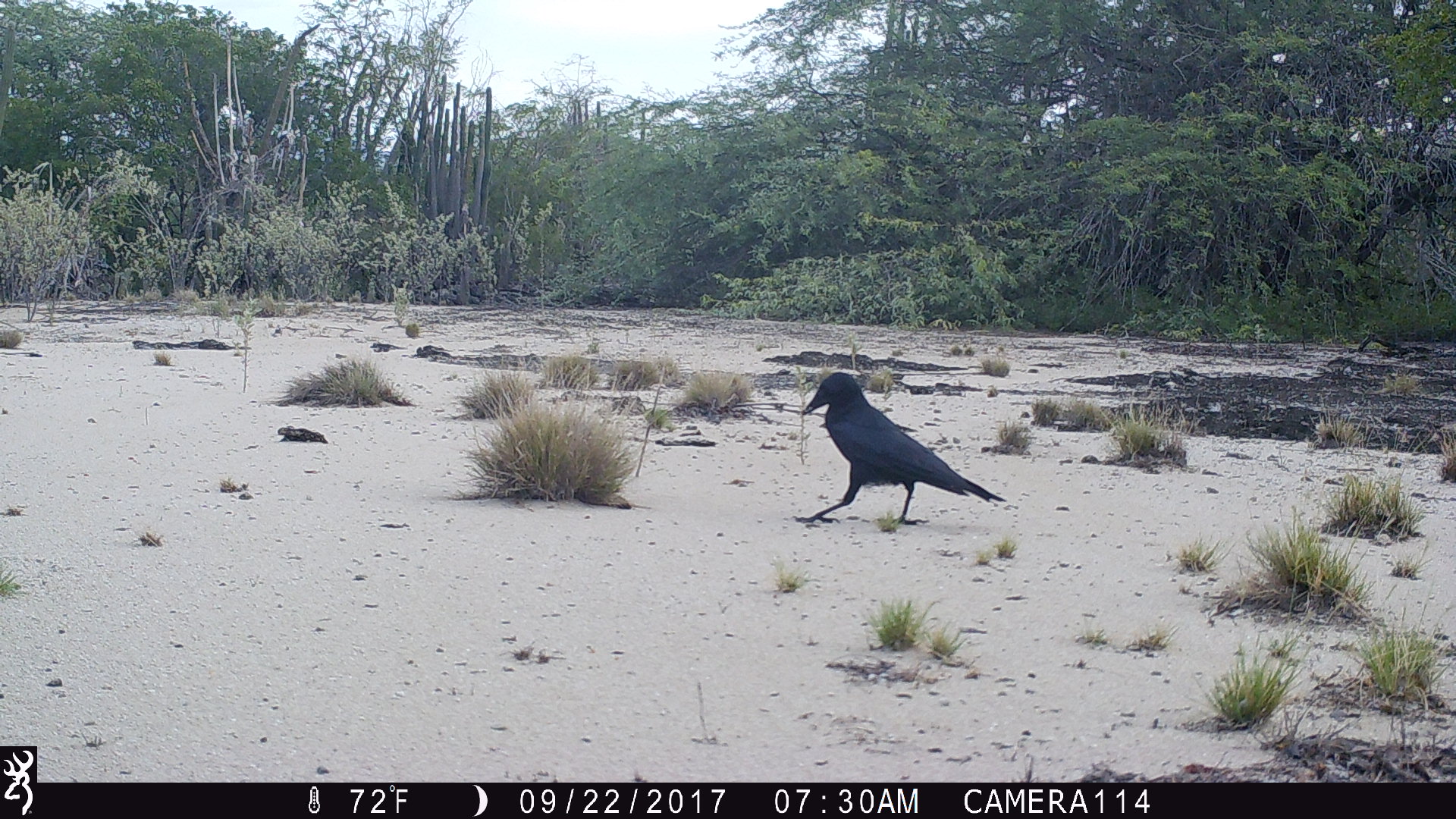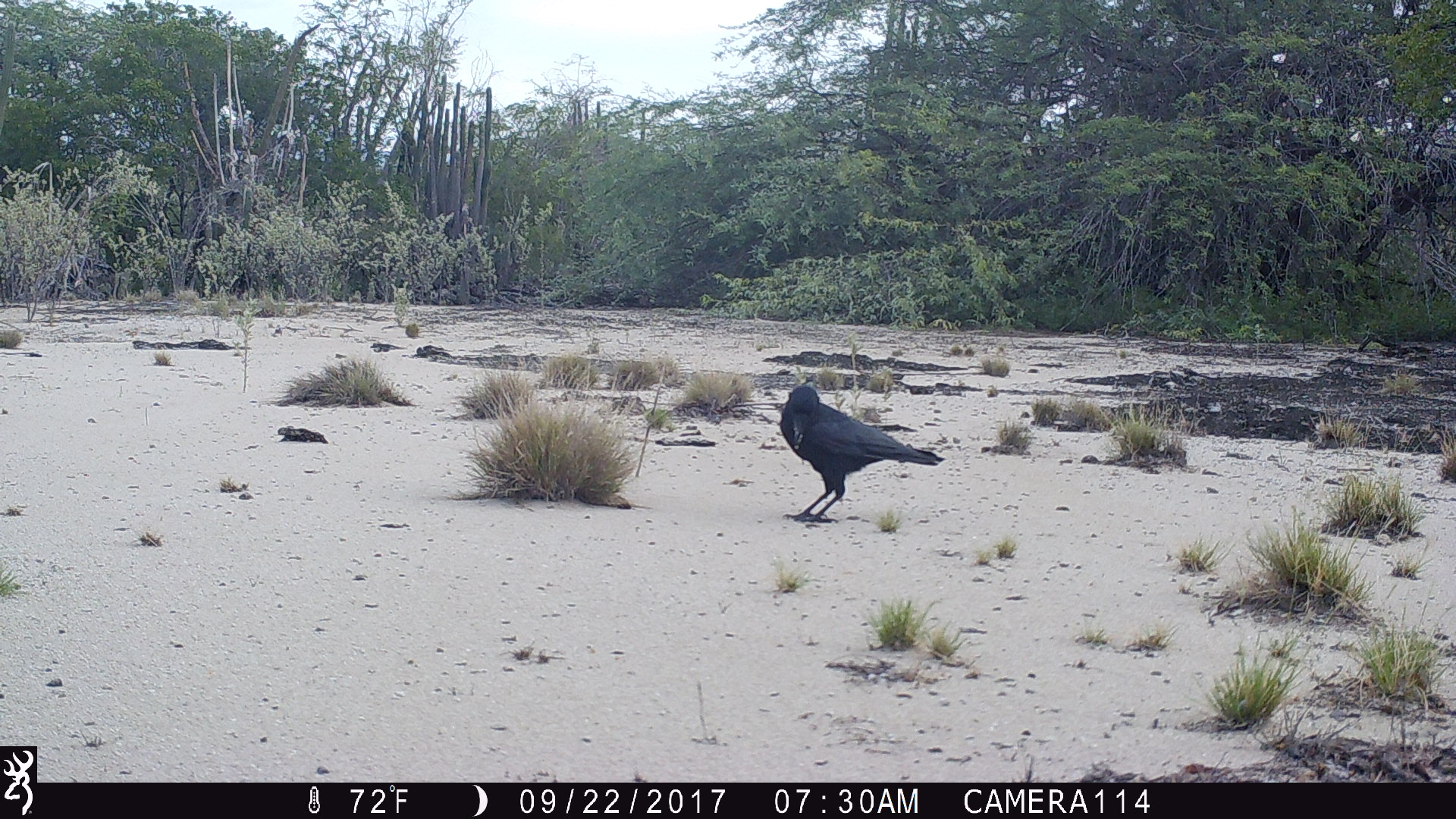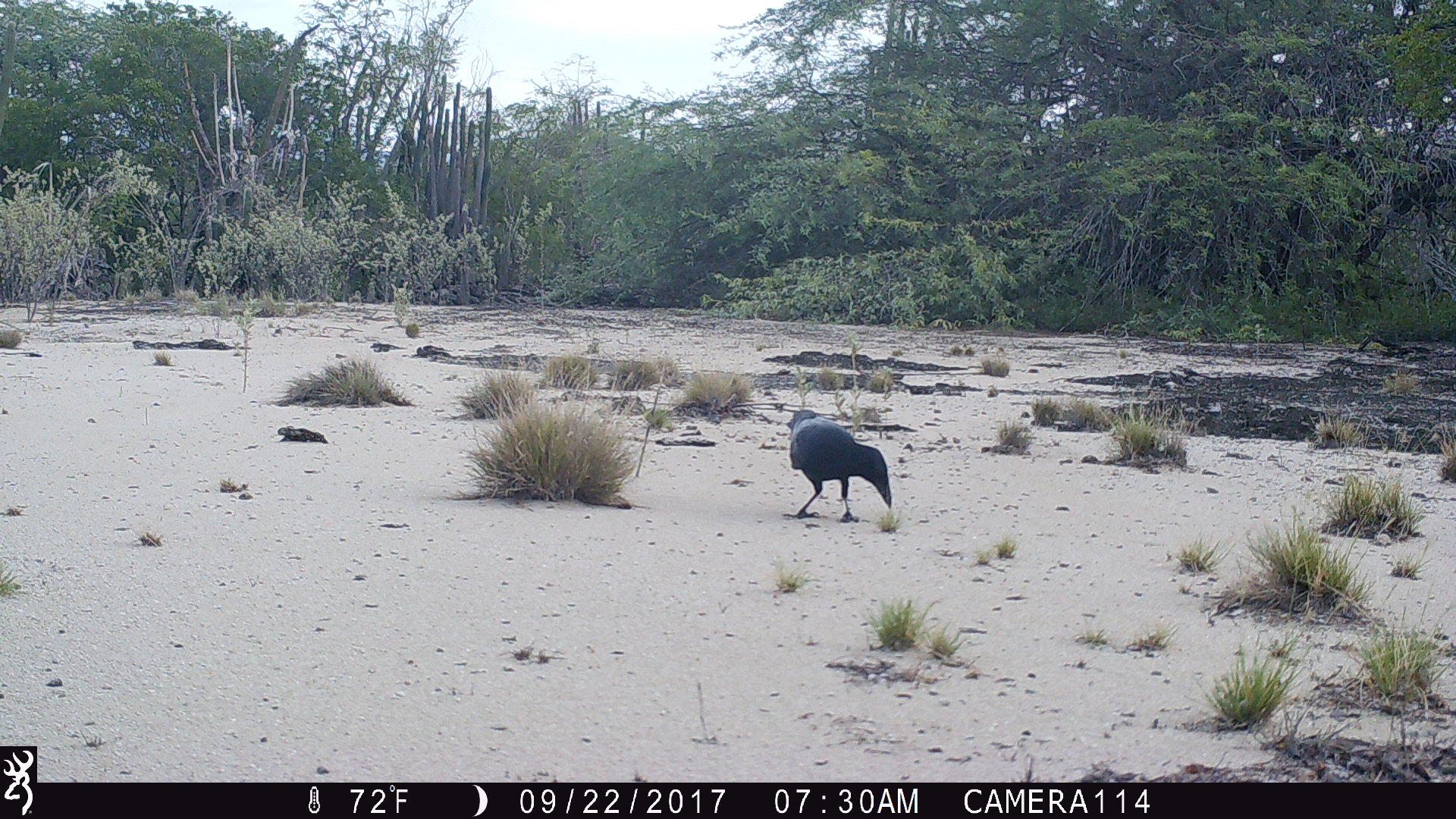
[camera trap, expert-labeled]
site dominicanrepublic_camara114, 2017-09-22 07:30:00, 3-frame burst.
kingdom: Animalia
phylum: Chordata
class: Aves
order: Passeriformes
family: Corvidae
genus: Corvus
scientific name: Corvus corax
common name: raven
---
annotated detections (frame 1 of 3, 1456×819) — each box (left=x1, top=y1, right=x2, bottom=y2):
raven: (left=794, top=369, right=1006, bottom=529)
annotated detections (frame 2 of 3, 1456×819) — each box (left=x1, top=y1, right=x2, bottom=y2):
raven: (left=773, top=381, right=943, bottom=522)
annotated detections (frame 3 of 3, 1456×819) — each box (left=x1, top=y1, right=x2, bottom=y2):
raven: (left=783, top=413, right=894, bottom=521)